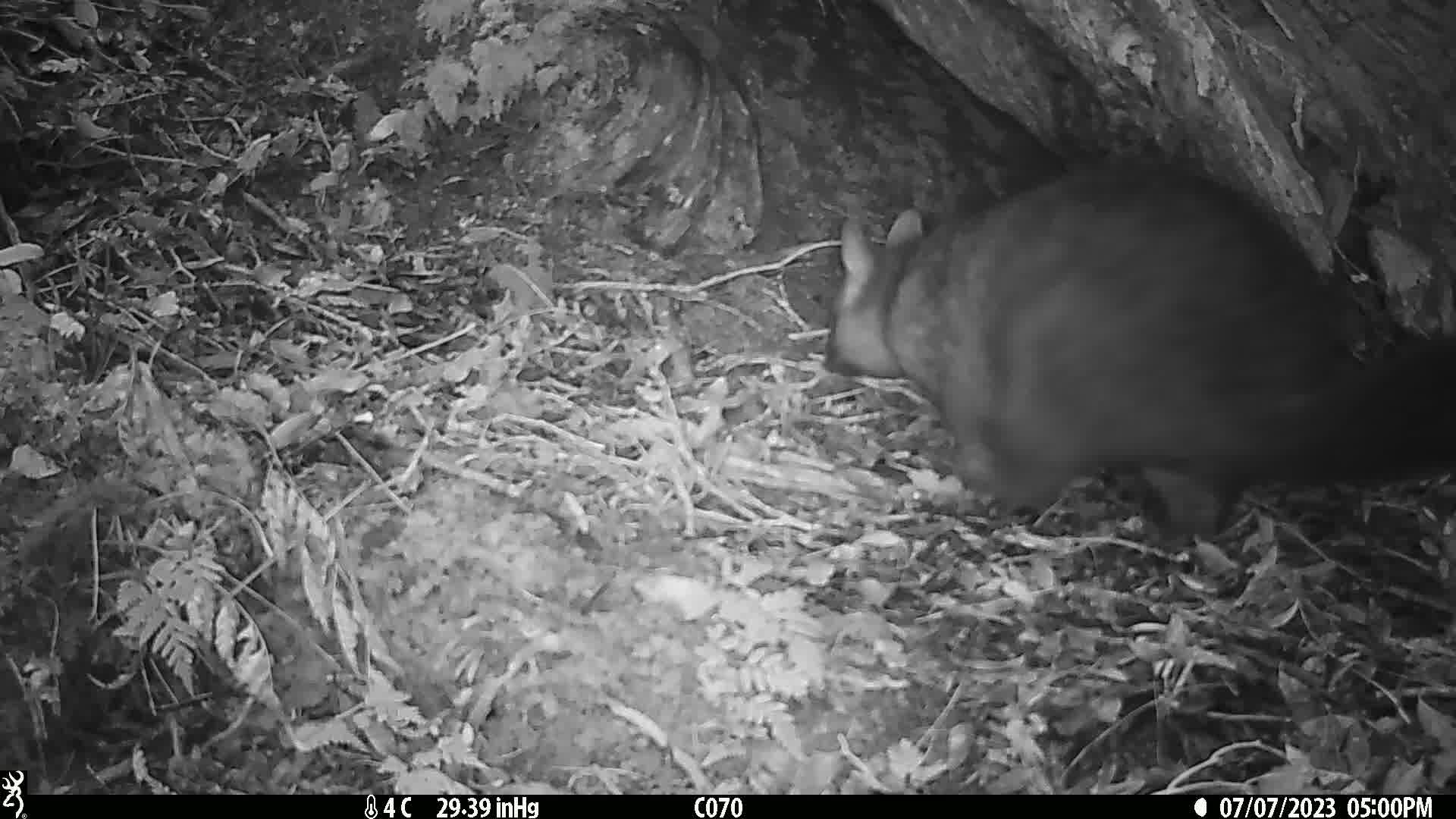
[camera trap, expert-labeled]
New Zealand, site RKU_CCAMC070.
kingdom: Animalia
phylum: Chordata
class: Mammalia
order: Diprotodontia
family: Phalangeridae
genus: Trichosurus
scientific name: Trichosurus vulpecula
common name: common brushtail possum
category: possum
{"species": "possum (common brushtail possum) (Trichosurus vulpecula)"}